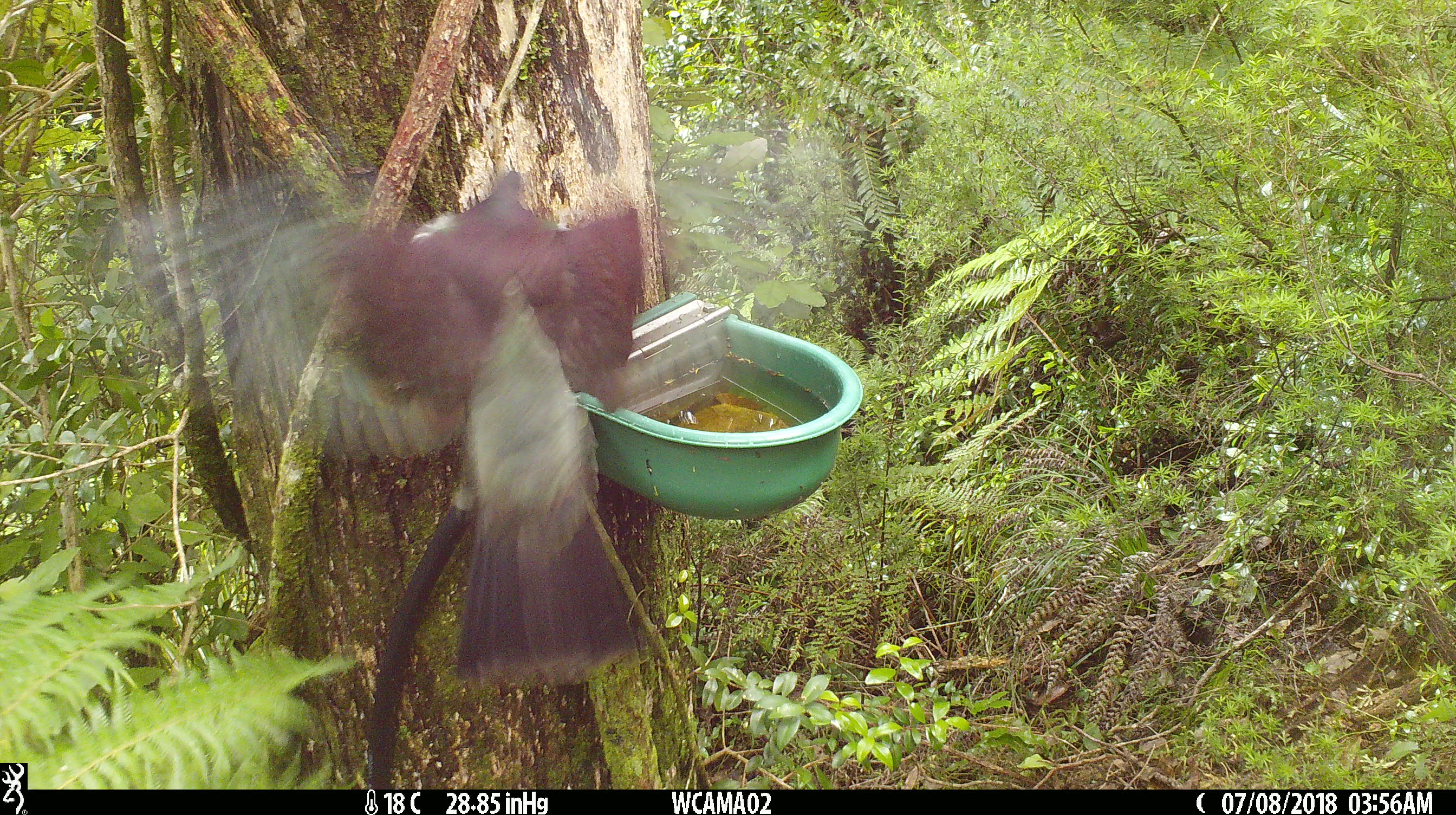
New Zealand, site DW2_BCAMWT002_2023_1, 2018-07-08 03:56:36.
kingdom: Animalia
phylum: Chordata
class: Aves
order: Columbiformes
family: Columbidae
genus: Hemiphaga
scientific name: Hemiphaga novaeseelandiae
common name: new zealand pigeon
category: kereru